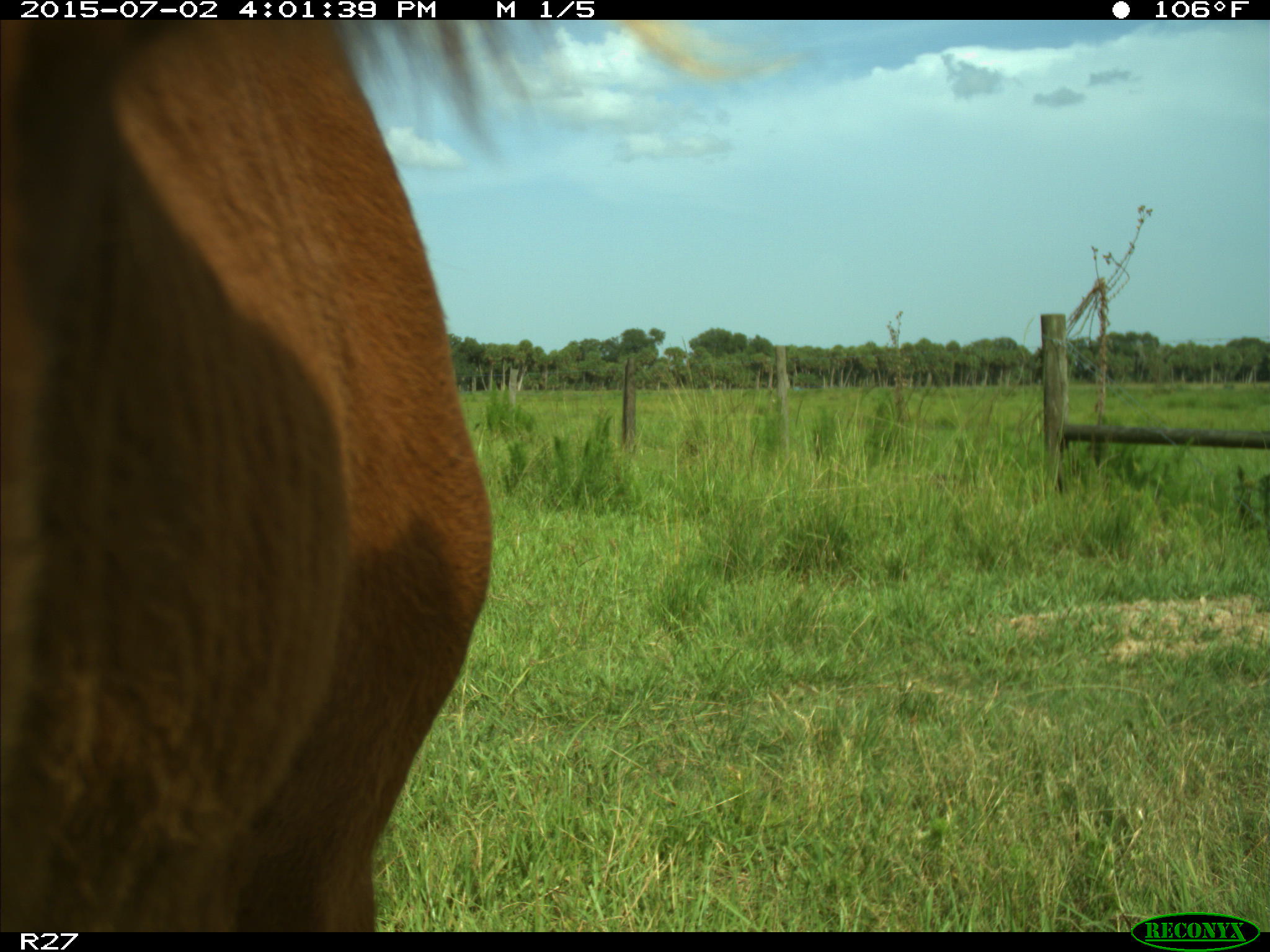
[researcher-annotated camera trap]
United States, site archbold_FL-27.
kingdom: Animalia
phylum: Chordata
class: Mammalia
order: Artiodactyla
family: Bovidae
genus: Bos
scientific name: Bos taurus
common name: domestic cow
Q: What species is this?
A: Bos taurus (domestic cow).